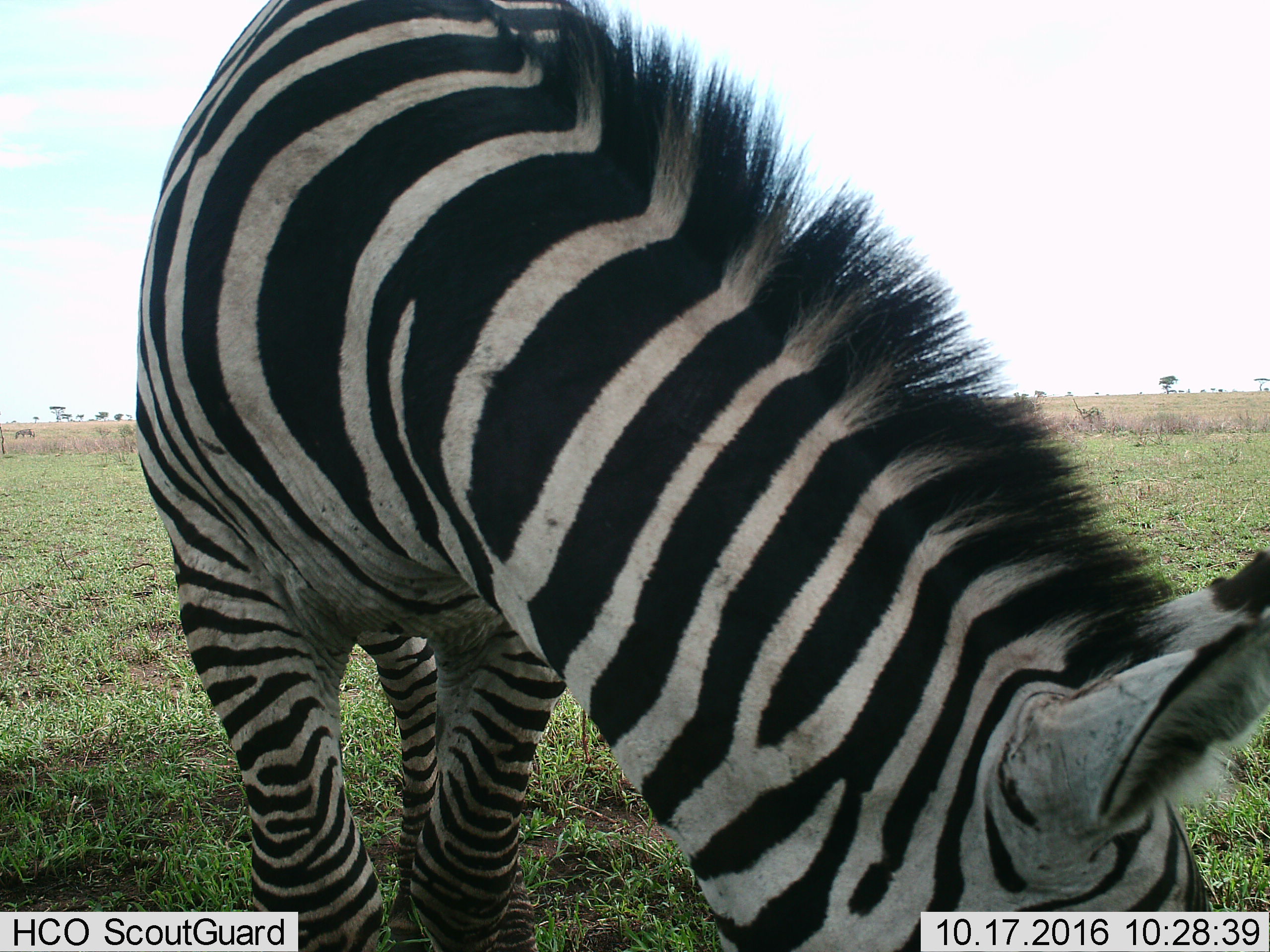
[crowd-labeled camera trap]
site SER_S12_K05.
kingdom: Animalia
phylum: Chordata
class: Mammalia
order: Perissodactyla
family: Equidae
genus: Equus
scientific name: Equus quagga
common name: plains zebra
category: zebraplains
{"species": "zebraplains (plains zebra) (Equus quagga)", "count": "2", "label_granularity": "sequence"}